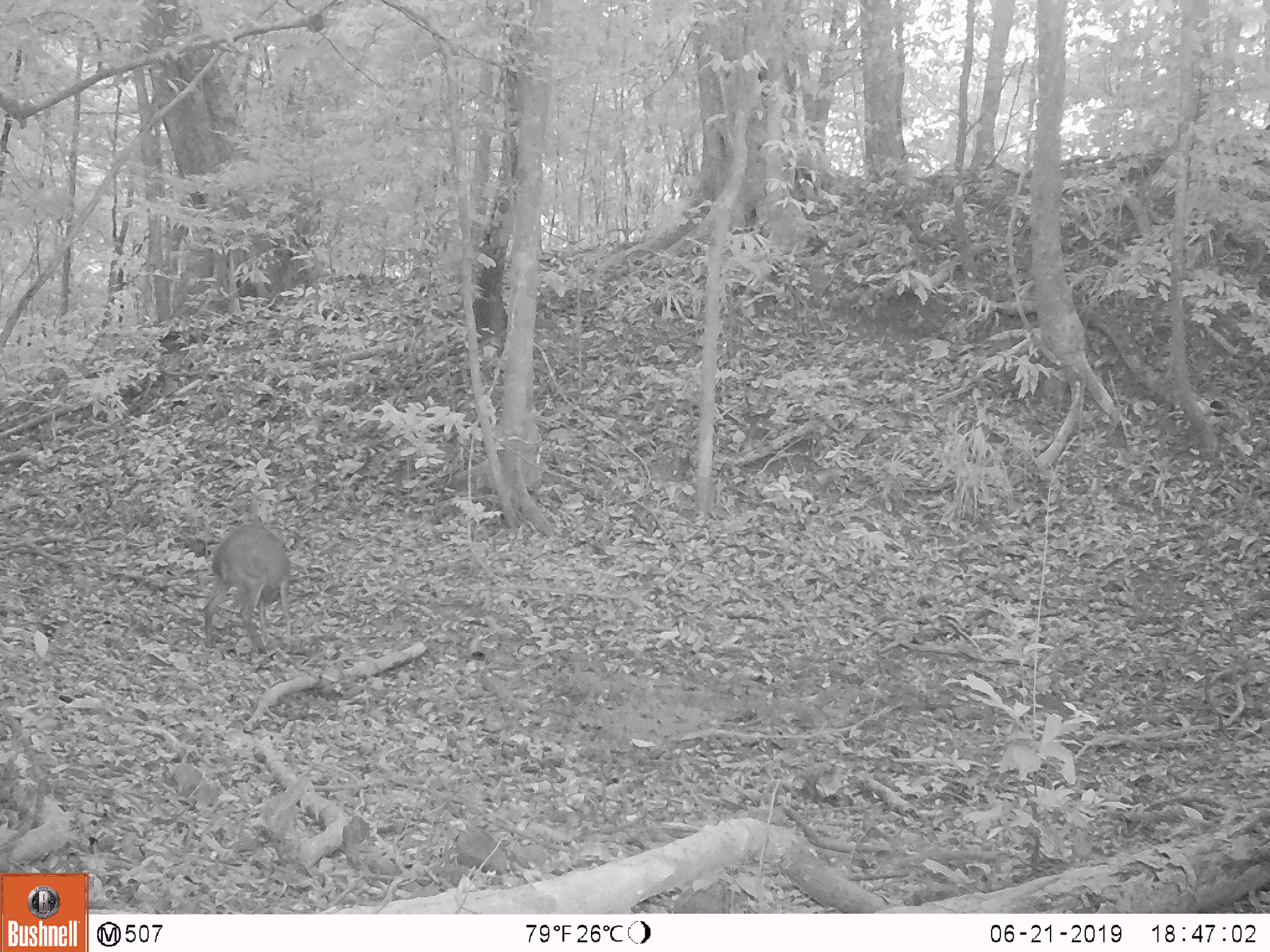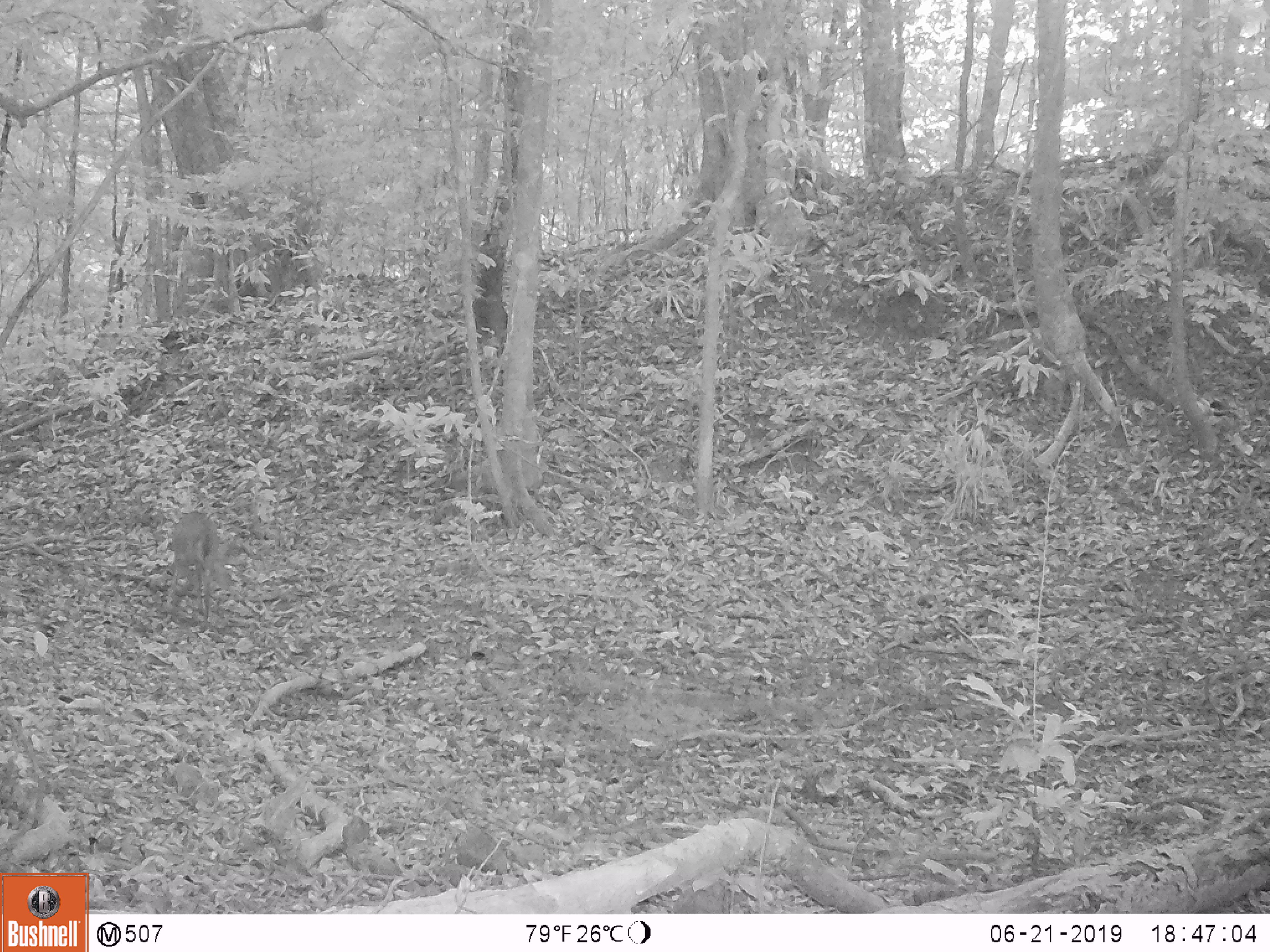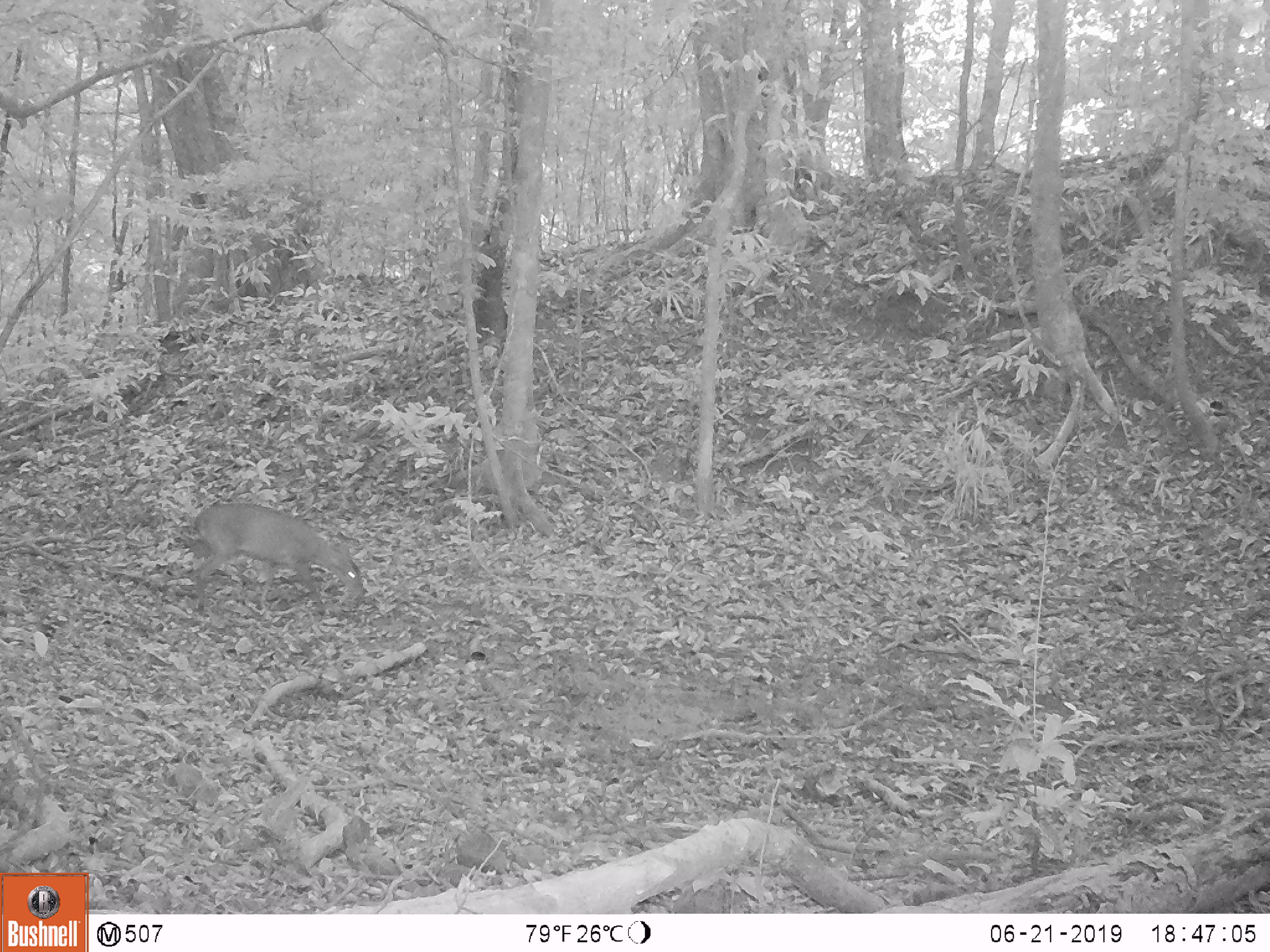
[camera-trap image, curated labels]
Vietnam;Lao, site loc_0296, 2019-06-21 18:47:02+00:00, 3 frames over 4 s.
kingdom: Animalia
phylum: Chordata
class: Mammalia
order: Artiodactyla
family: Cervidae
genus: Muntiacus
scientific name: Muntiacus vuquangensis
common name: large-antlered muntjac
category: large antlered muntjac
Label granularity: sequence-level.